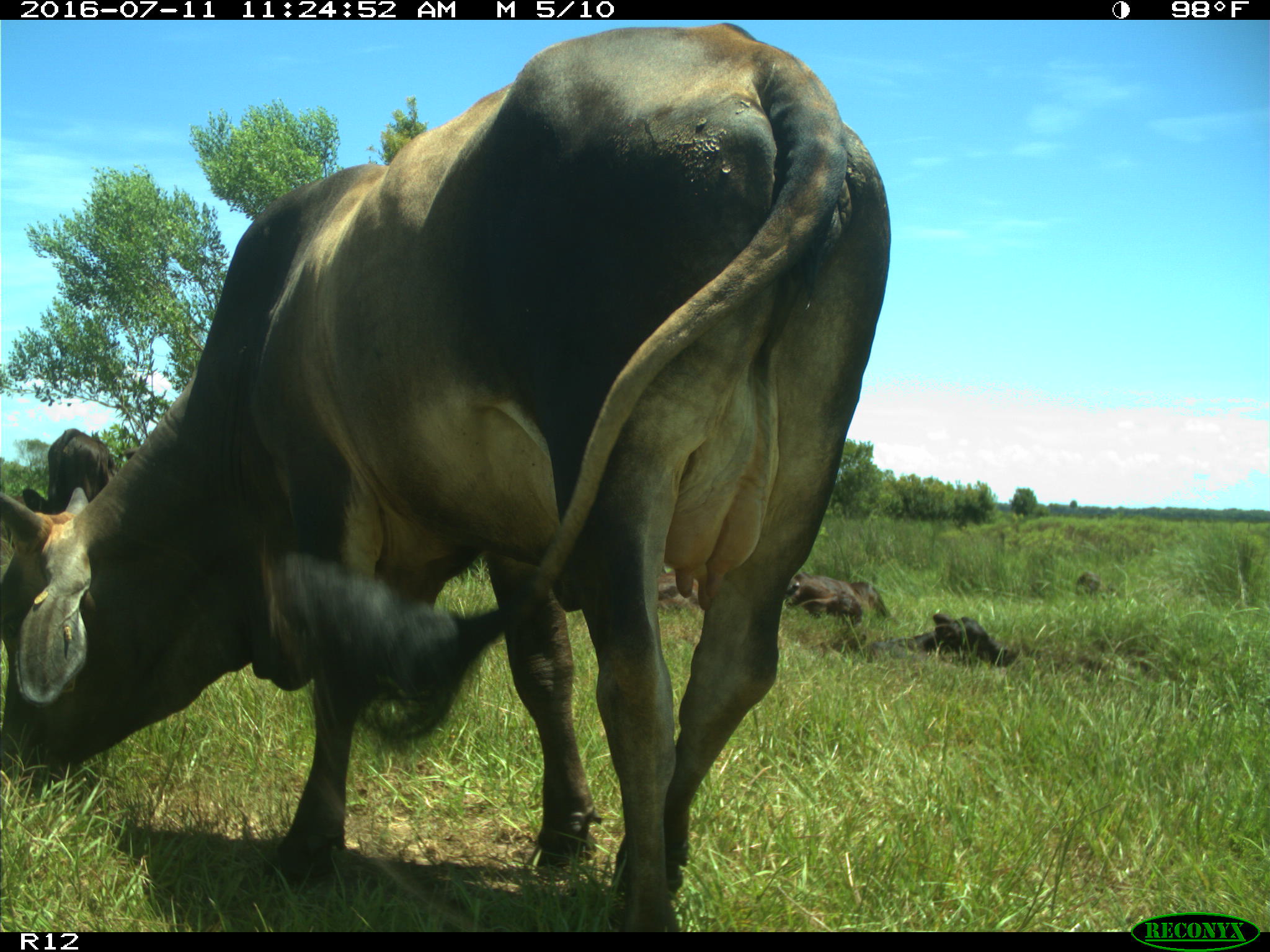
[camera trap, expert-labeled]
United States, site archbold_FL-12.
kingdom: Animalia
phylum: Chordata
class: Mammalia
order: Artiodactyla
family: Bovidae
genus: Bos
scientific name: Bos taurus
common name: domestic cow